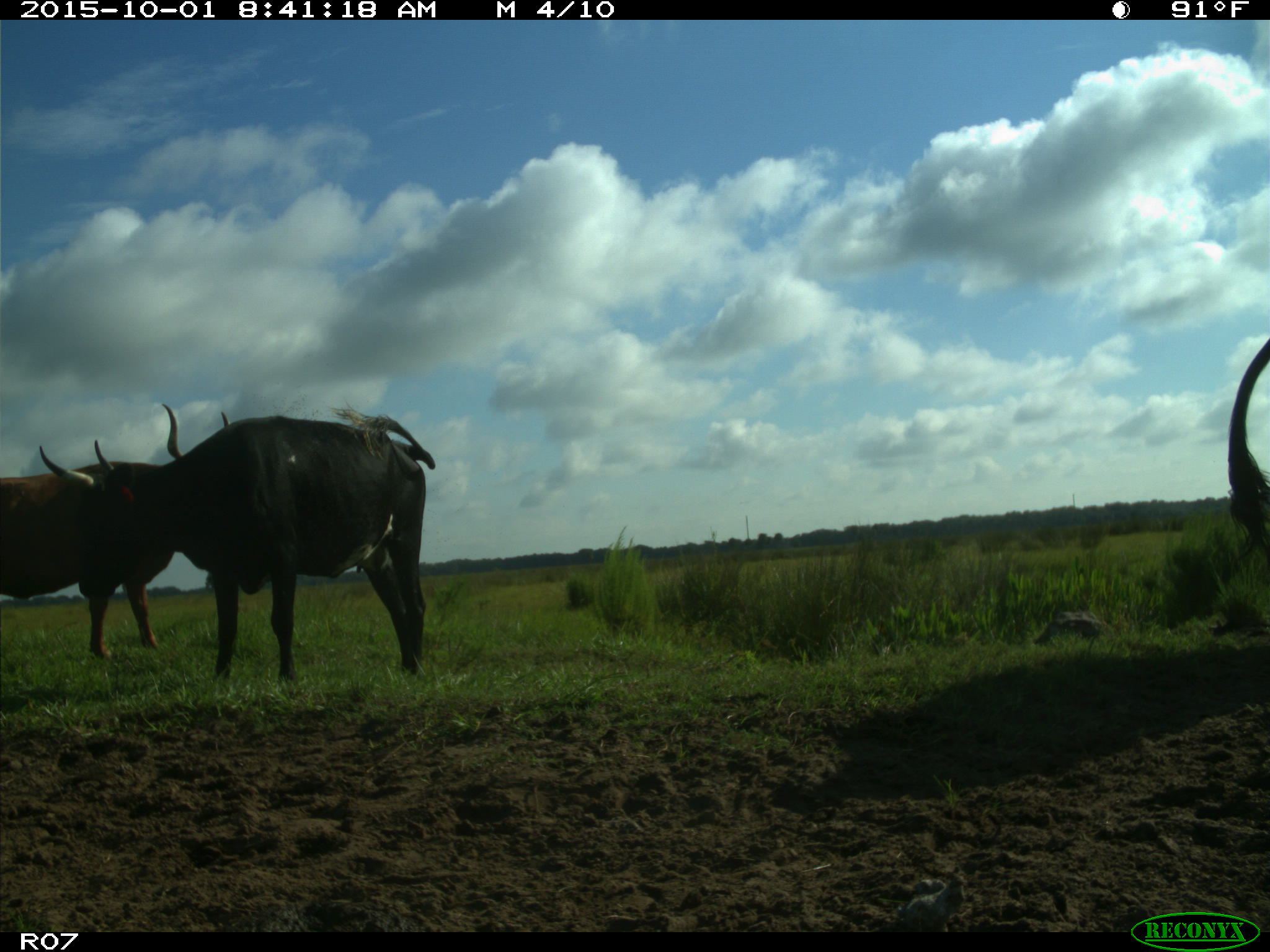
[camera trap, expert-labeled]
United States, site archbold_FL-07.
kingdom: Animalia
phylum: Chordata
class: Mammalia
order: Artiodactyla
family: Bovidae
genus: Bos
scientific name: Bos taurus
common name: domestic cow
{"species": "Bos taurus (domestic cow)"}